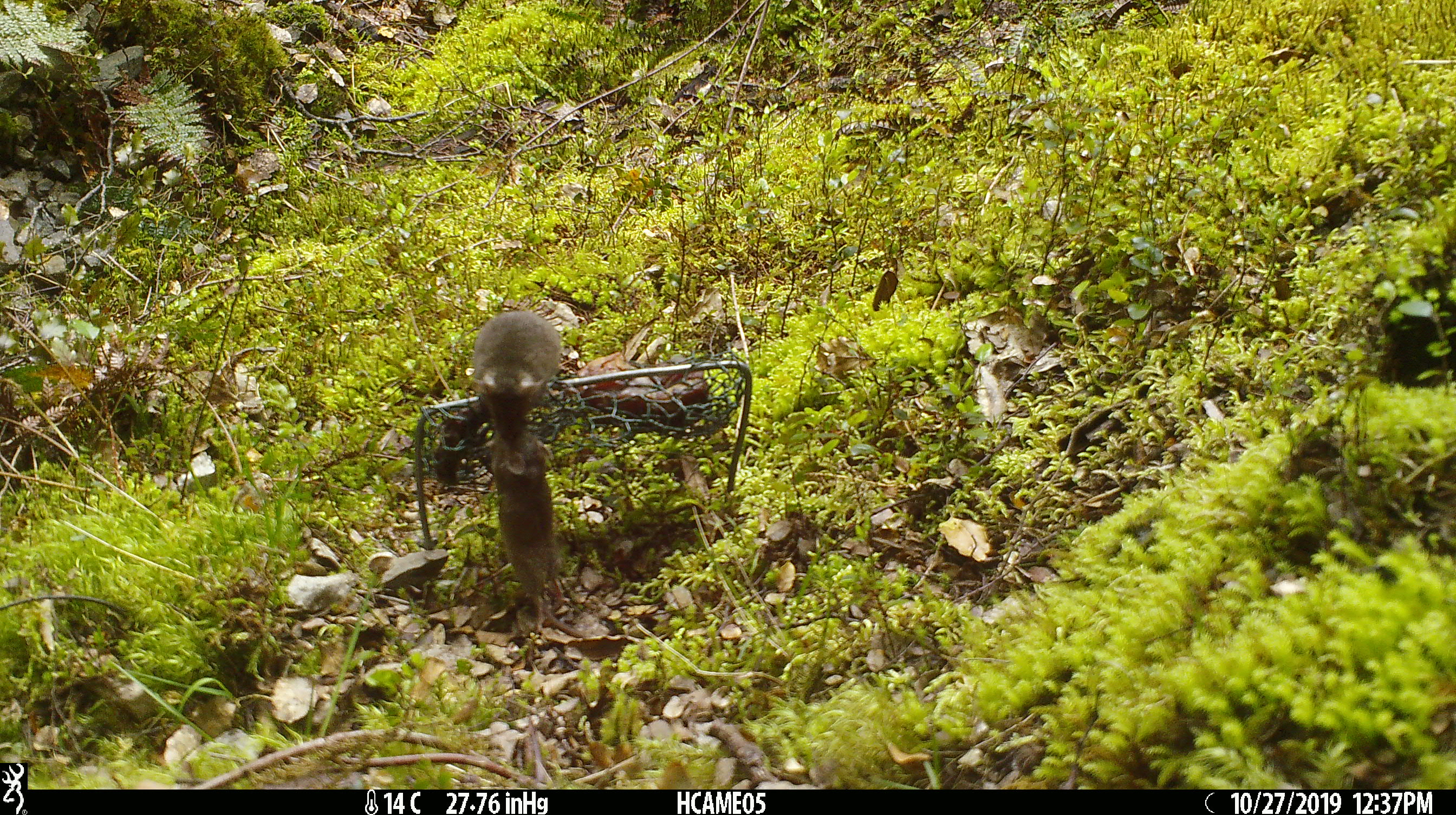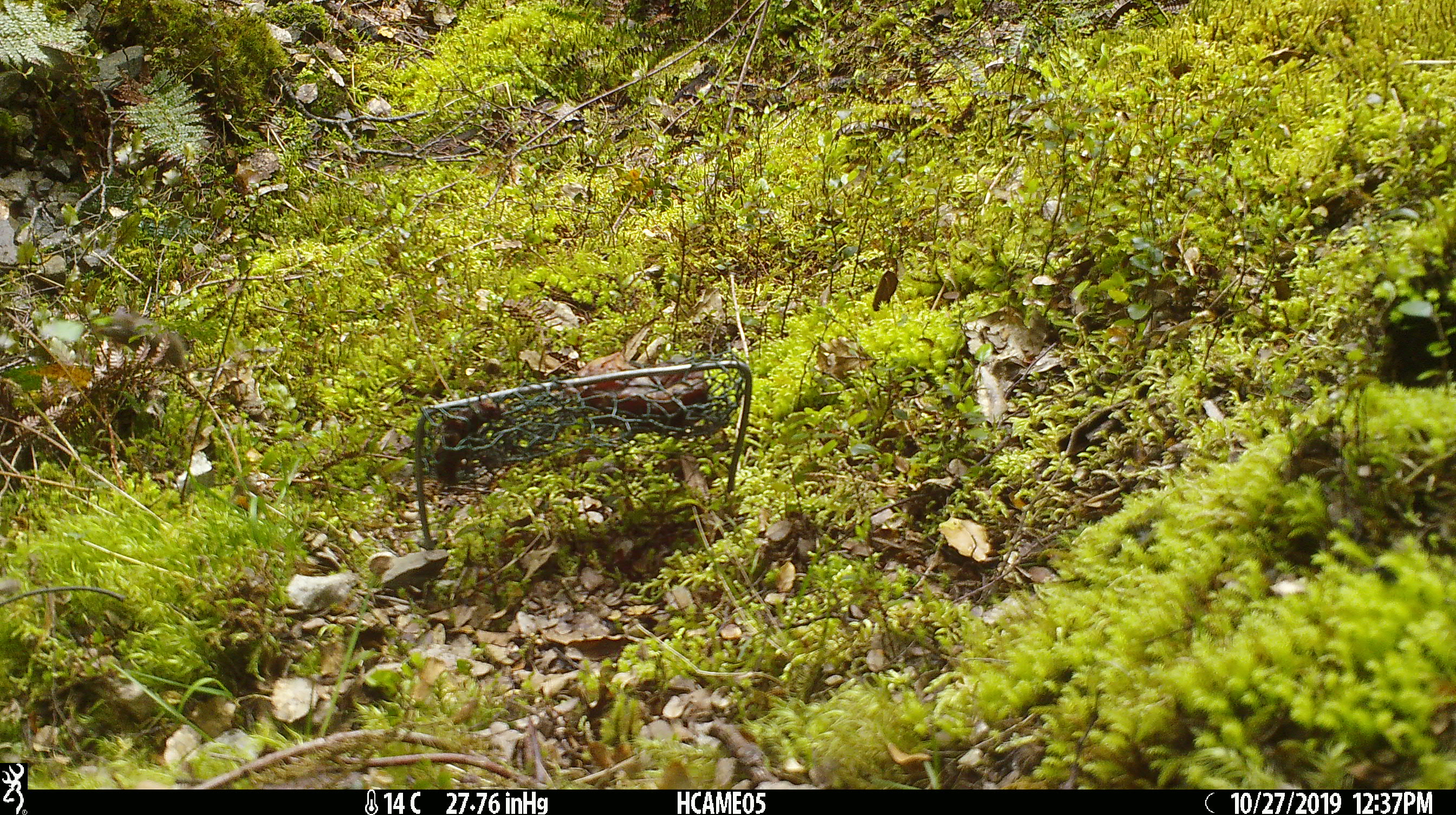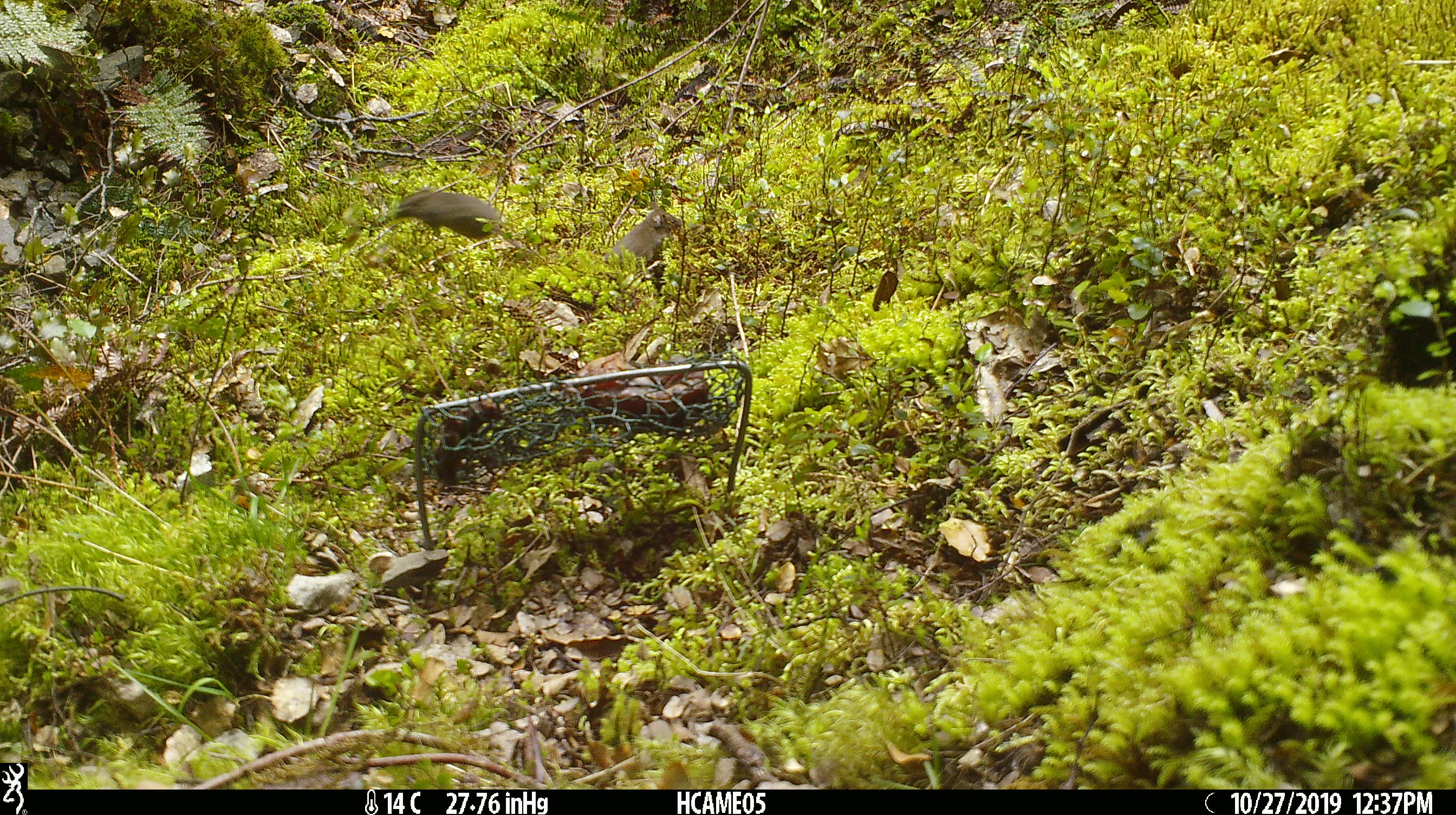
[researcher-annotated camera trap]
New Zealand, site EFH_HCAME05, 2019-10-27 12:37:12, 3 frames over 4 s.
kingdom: Animalia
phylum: Chordata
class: Mammalia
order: Rodentia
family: Muridae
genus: Mus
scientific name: Mus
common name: mouse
Mouse (Mus).